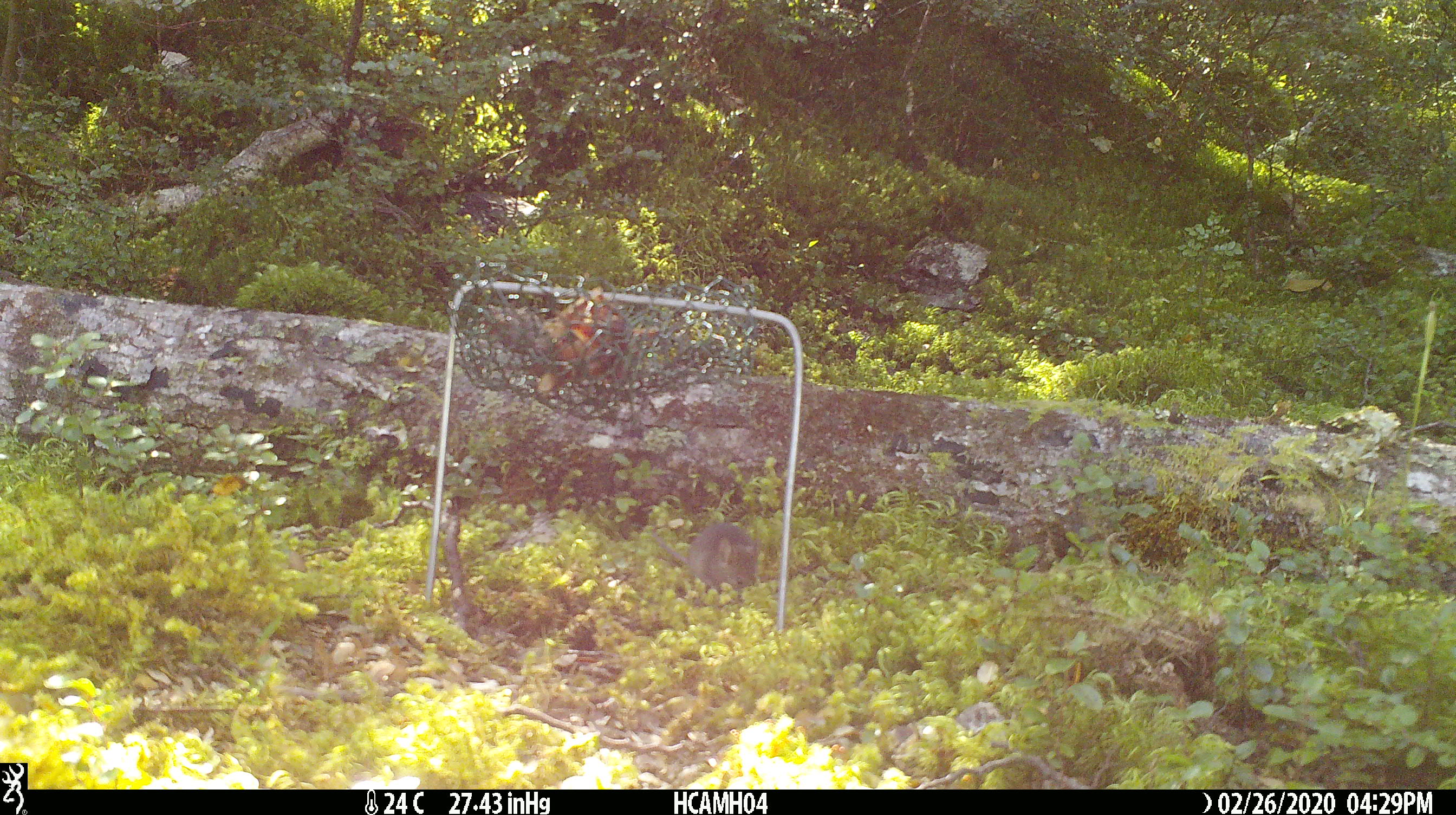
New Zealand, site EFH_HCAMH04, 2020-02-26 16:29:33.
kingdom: Animalia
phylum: Chordata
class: Mammalia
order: Rodentia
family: Muridae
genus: Mus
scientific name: Mus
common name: mouse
Mouse (Mus).